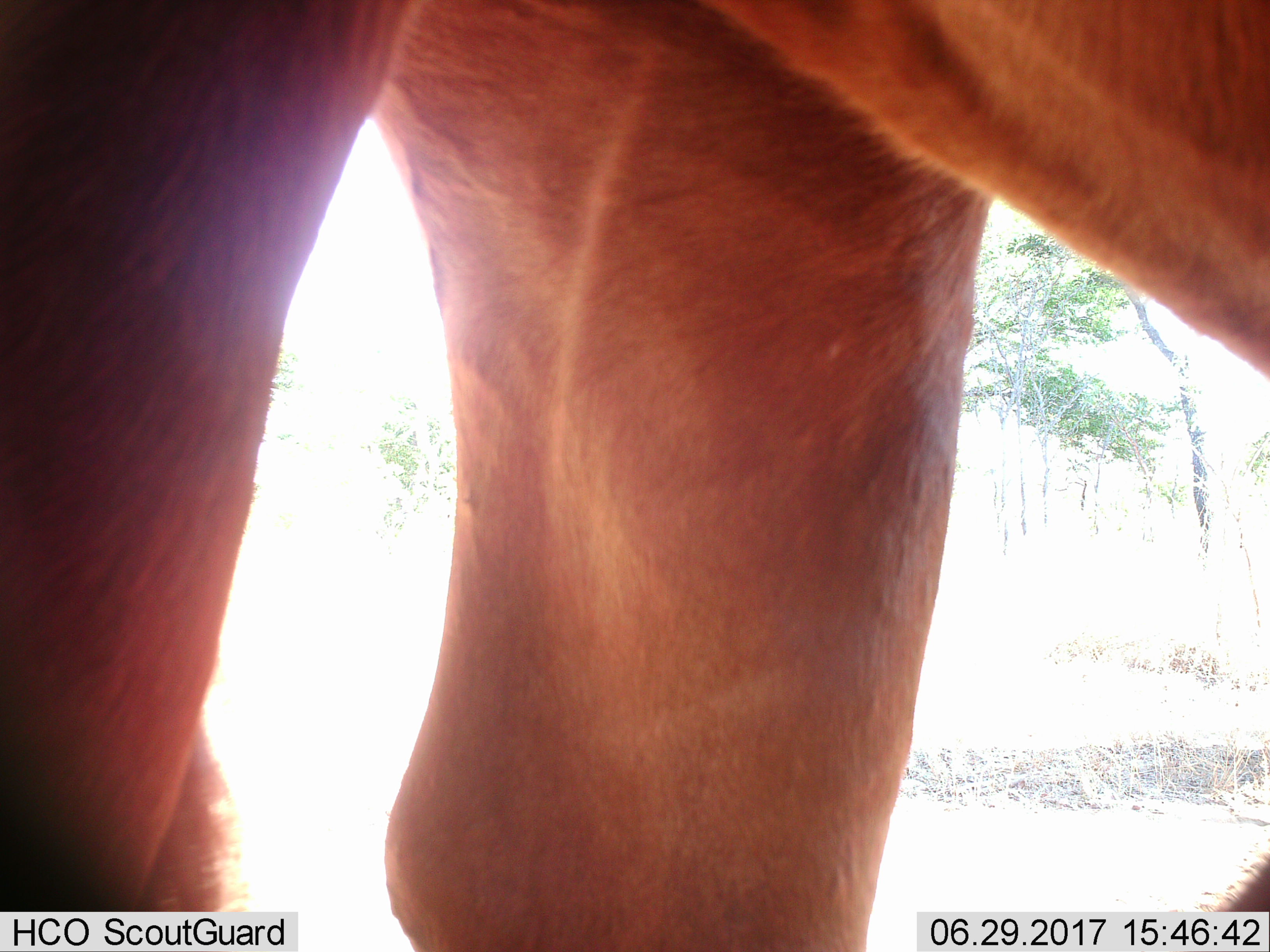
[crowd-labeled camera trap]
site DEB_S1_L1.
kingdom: Animalia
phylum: Chordata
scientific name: Vertebrata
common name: domestic animal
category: domesticanimal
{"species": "domesticanimal (domestic animal) (Vertebrata)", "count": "1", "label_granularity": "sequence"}